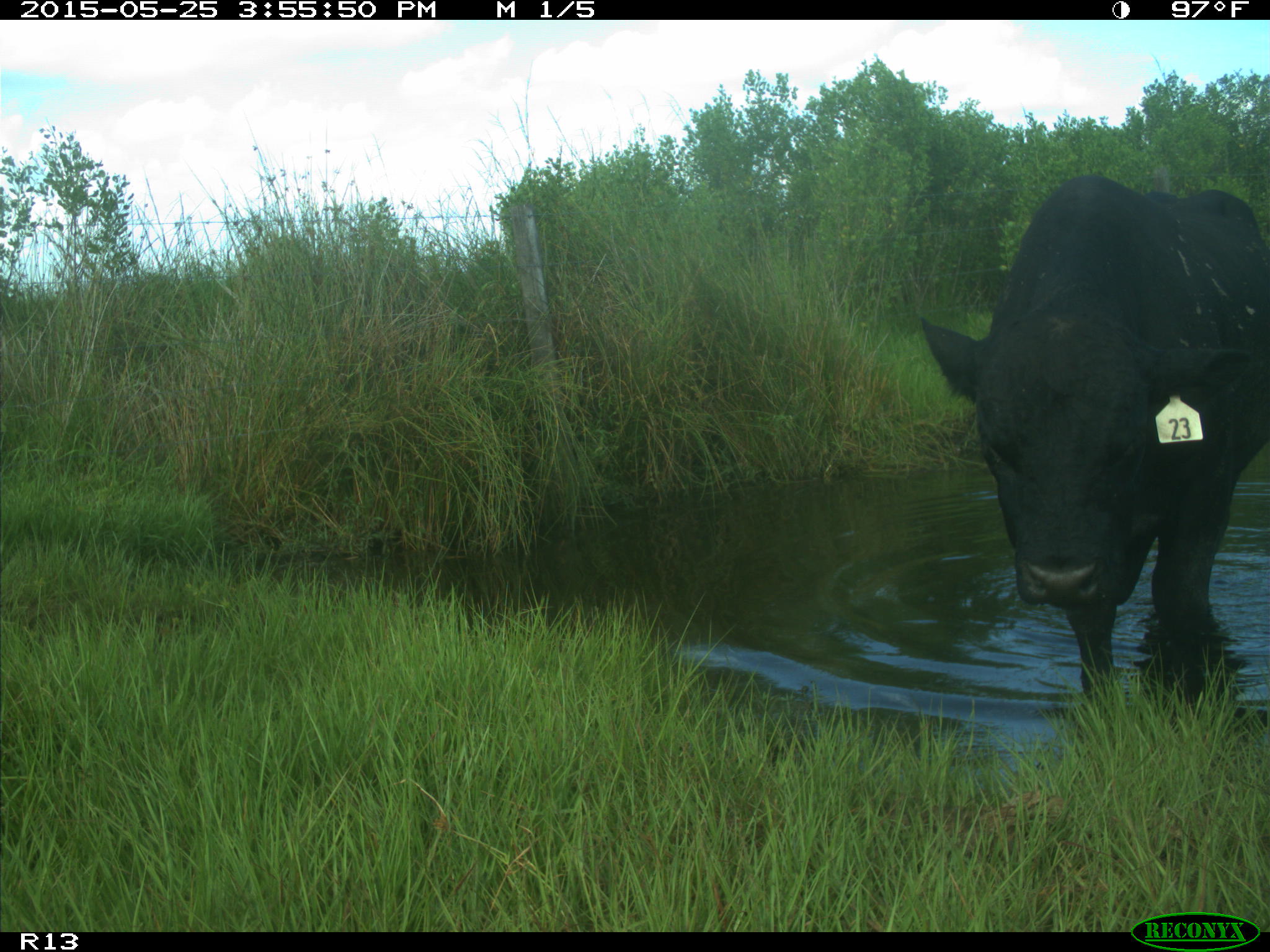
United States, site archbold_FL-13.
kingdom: Animalia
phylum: Chordata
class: Mammalia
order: Artiodactyla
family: Bovidae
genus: Bos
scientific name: Bos taurus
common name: domestic cow